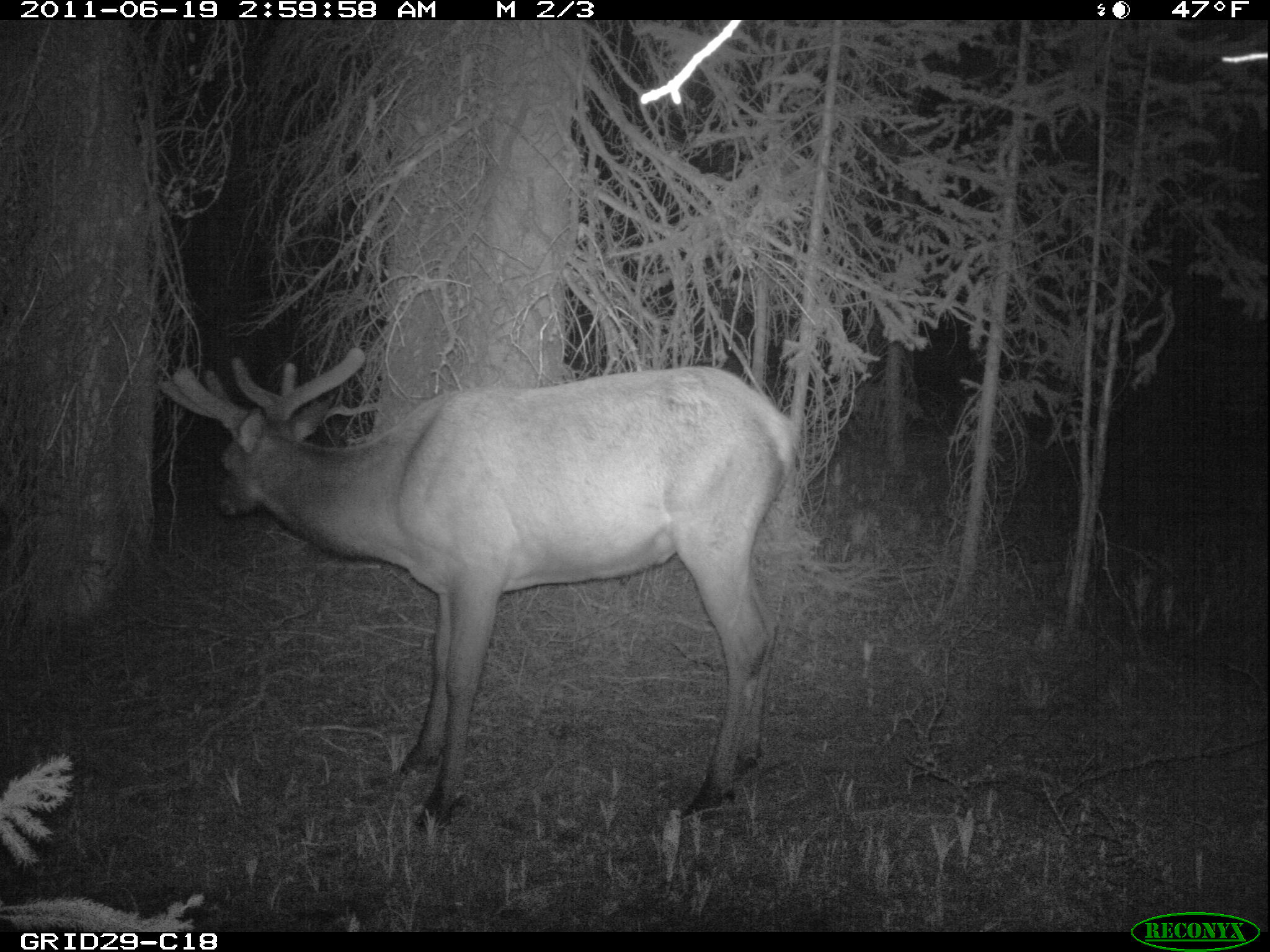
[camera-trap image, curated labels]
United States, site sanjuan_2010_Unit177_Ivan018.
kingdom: Animalia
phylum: Chordata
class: Mammalia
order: Artiodactyla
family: Cervidae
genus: Cervus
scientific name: Cervus elaphus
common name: red deer